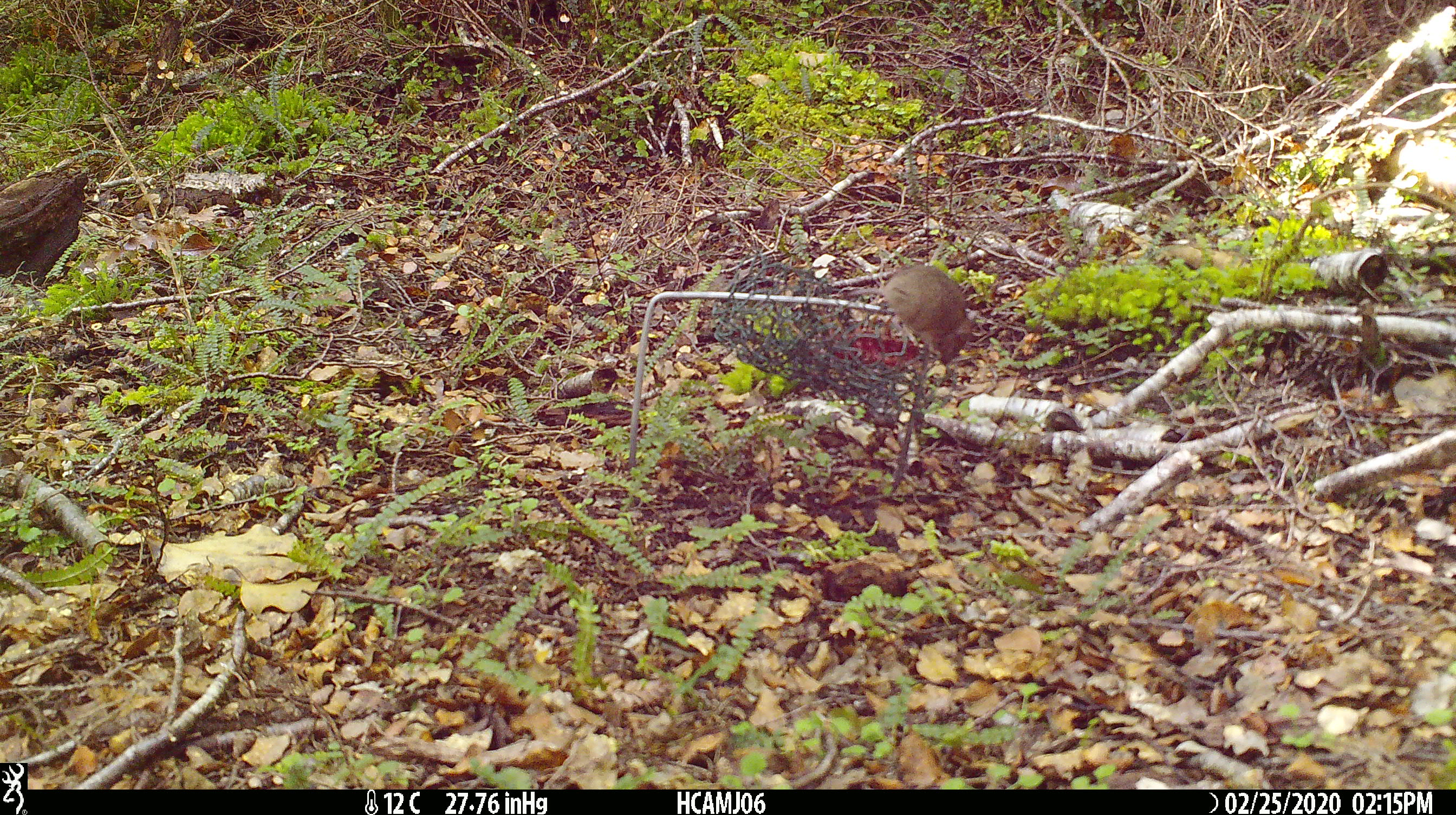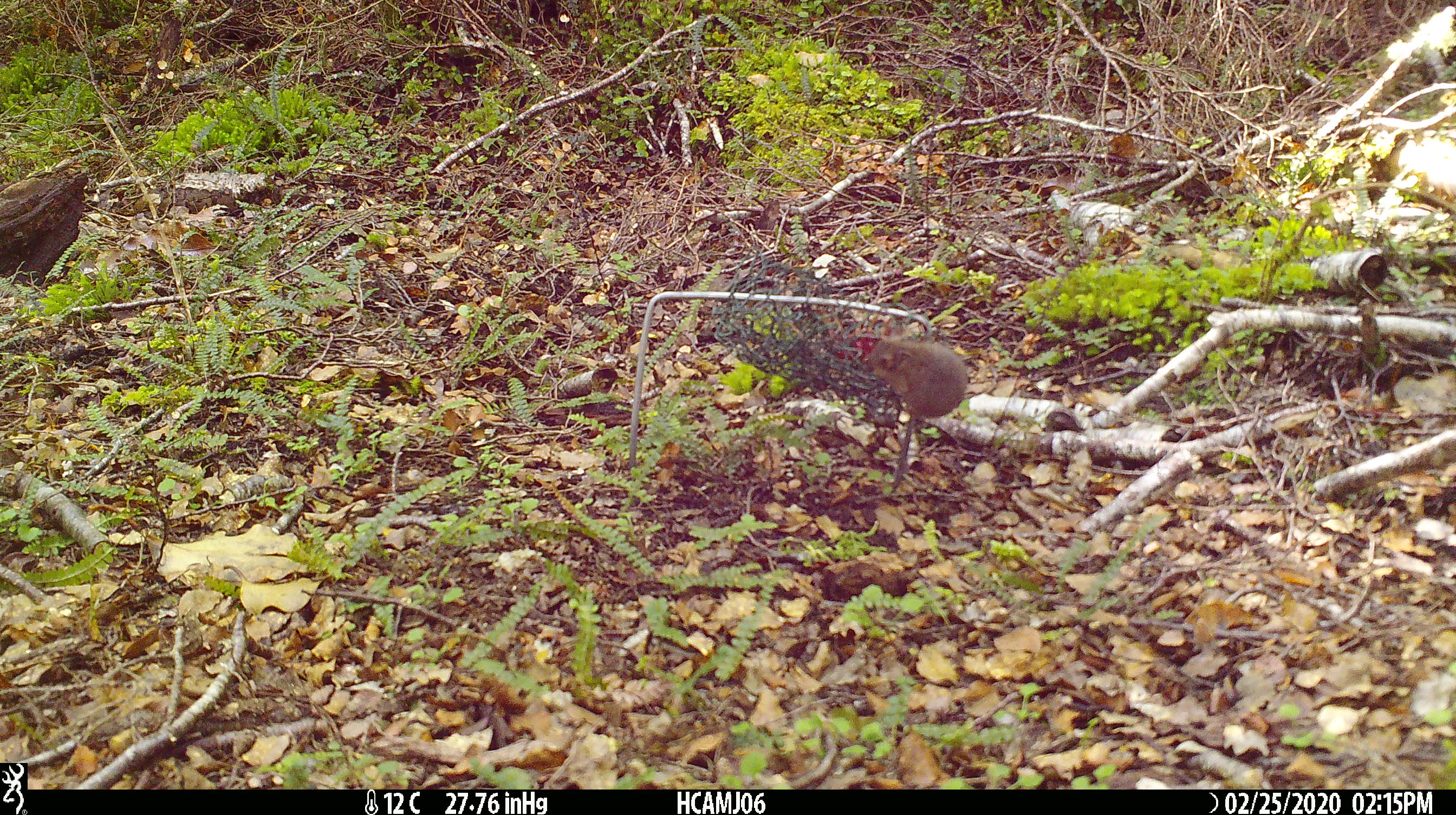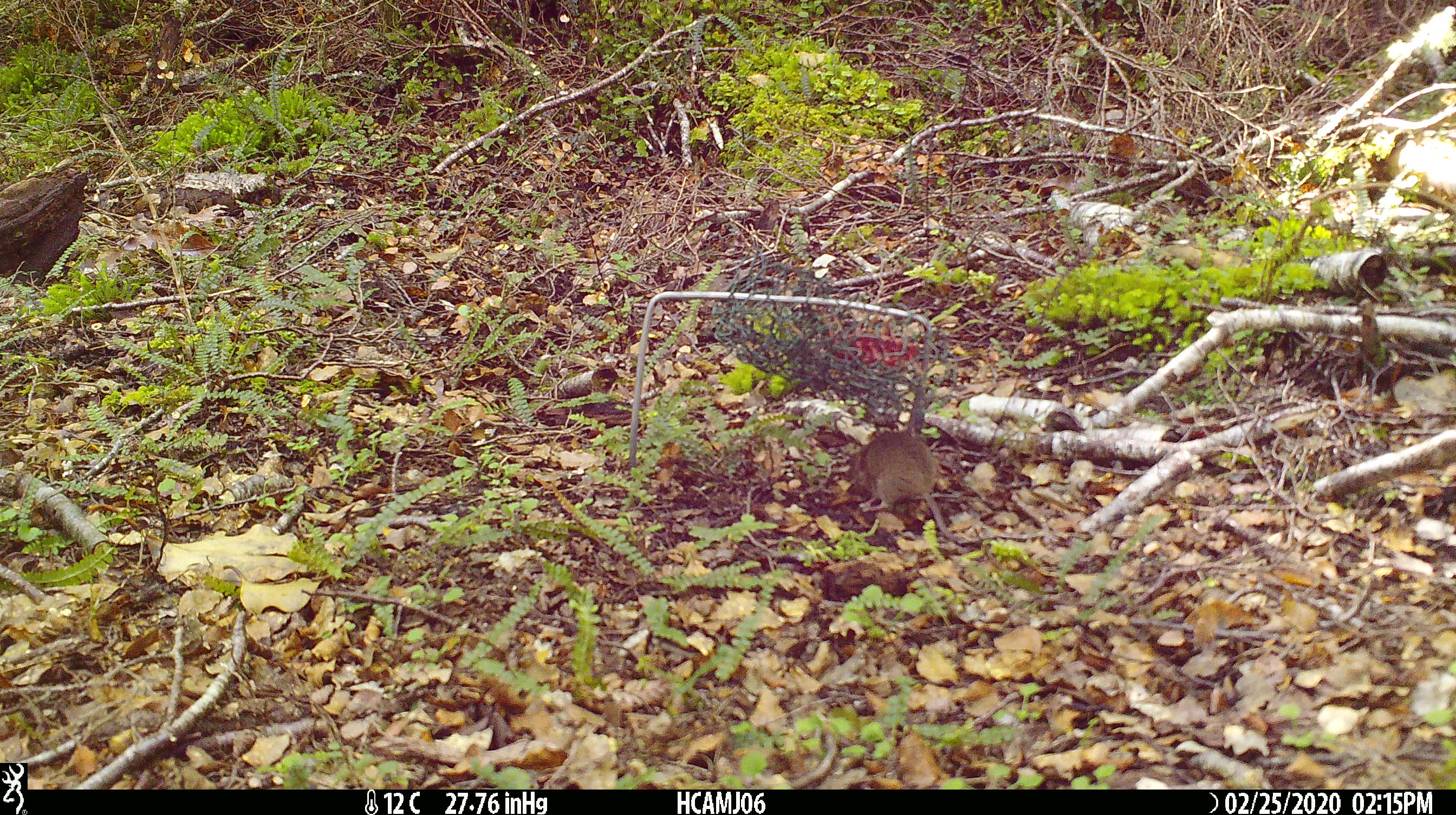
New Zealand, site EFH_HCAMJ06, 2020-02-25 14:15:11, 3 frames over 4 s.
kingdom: Animalia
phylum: Chordata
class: Mammalia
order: Rodentia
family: Muridae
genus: Mus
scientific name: Mus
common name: mouse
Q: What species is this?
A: Mouse (Mus).